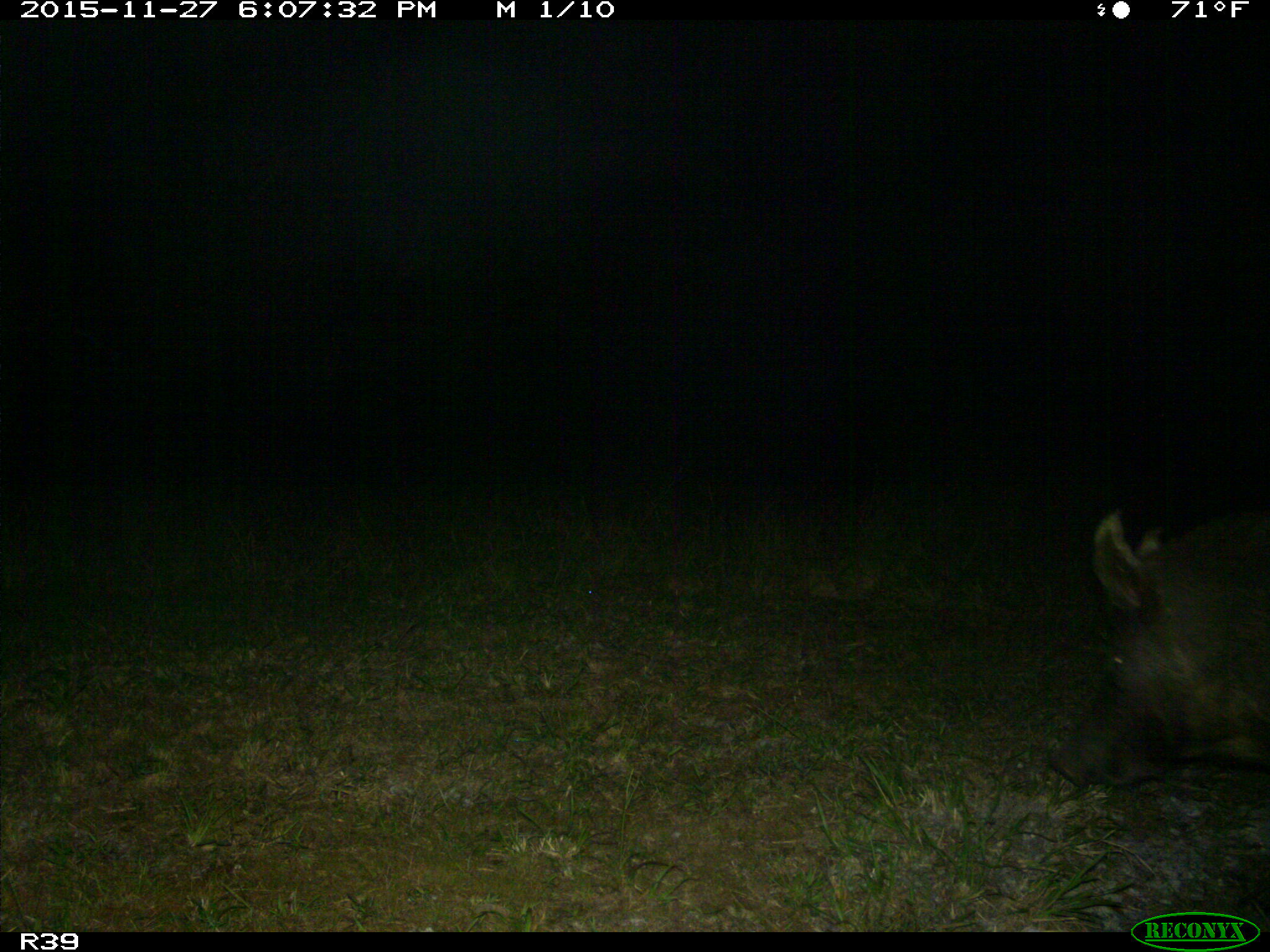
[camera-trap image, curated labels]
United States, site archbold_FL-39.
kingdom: Animalia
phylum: Chordata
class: Mammalia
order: Artiodactyla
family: Suidae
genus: Sus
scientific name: Sus scrofa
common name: wild boar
Sus scrofa (wild boar).